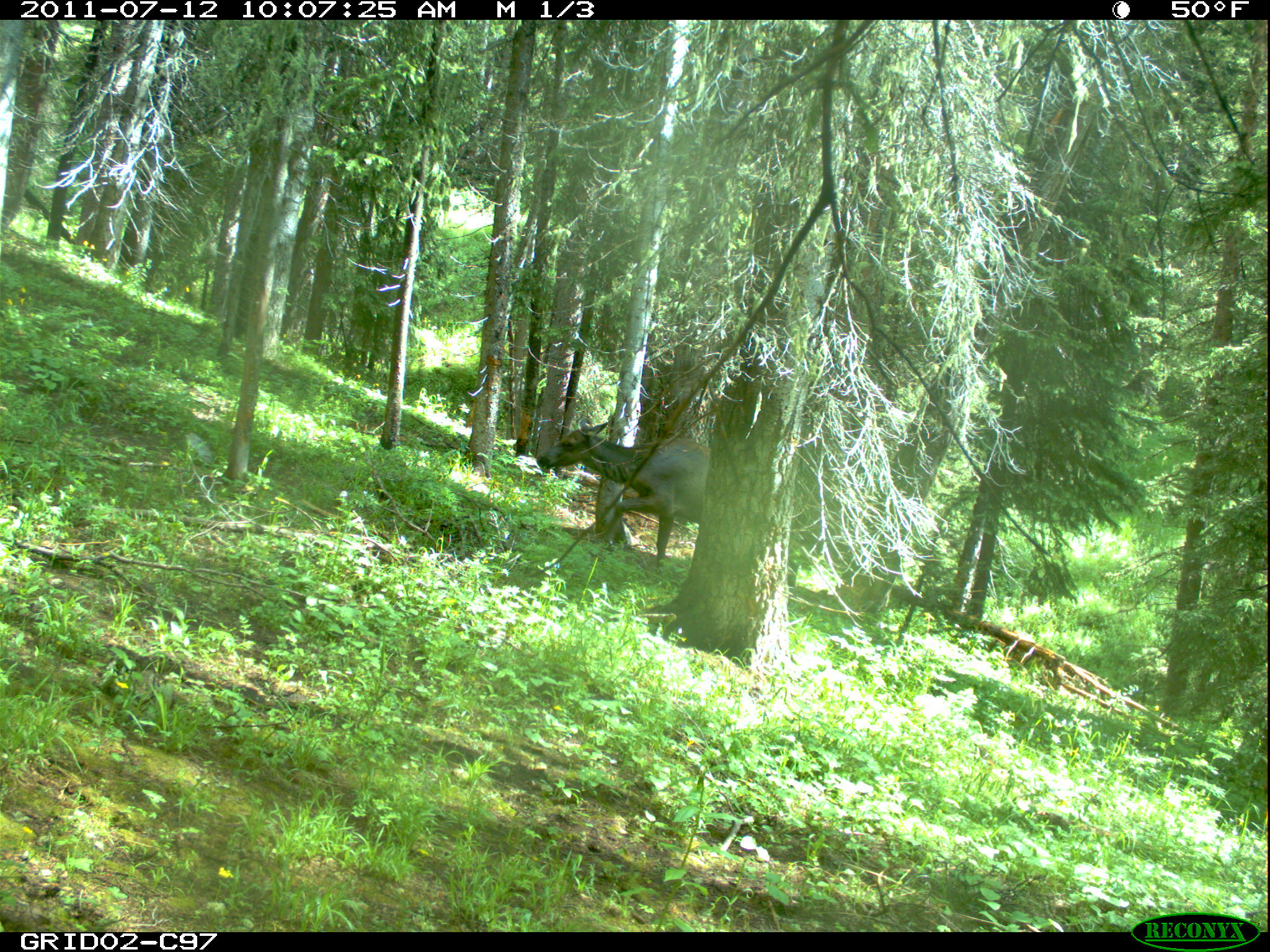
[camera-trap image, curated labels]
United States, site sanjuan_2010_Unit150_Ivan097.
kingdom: Animalia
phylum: Chordata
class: Mammalia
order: Artiodactyla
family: Cervidae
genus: Cervus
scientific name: Cervus elaphus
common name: red deer